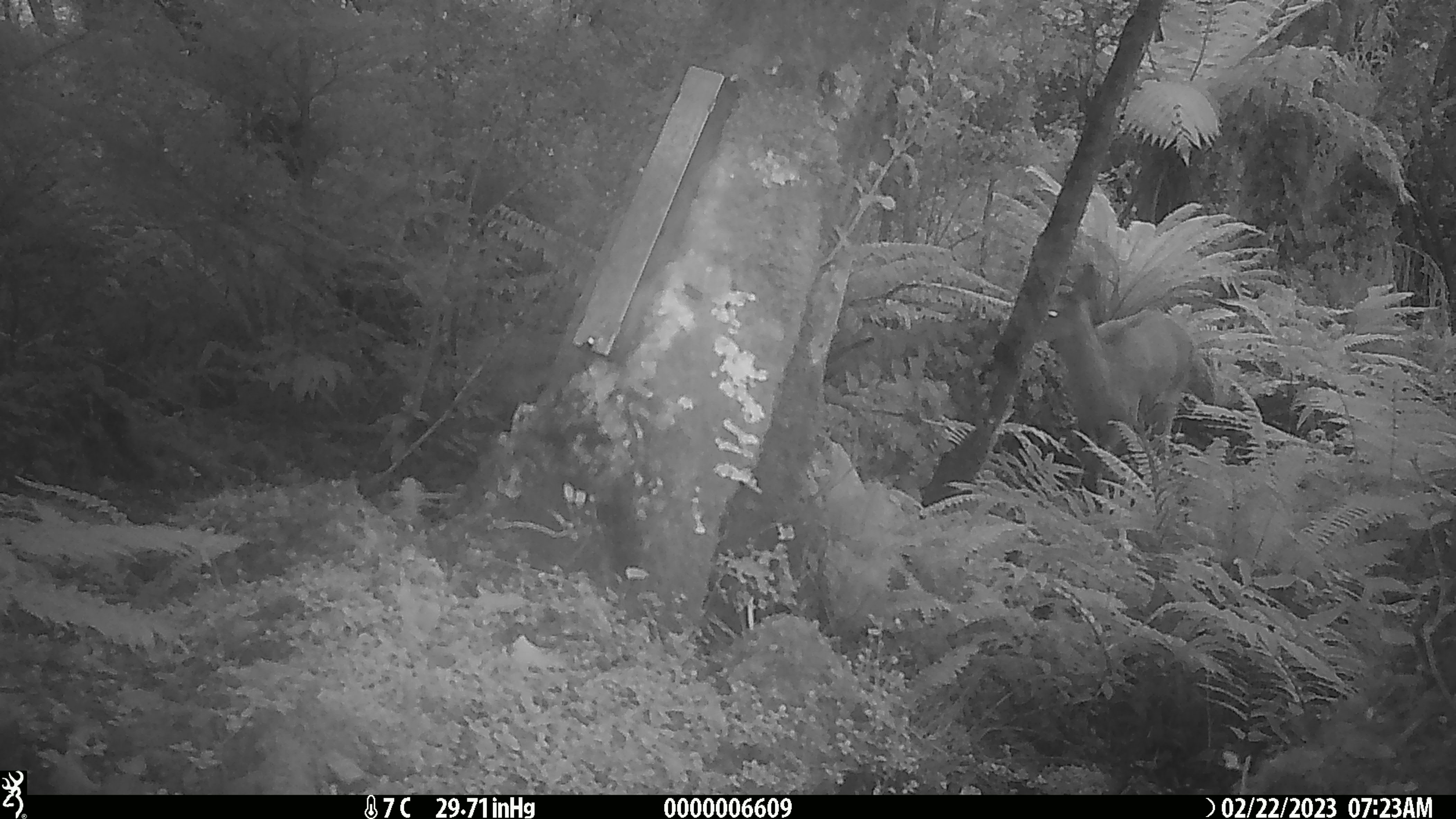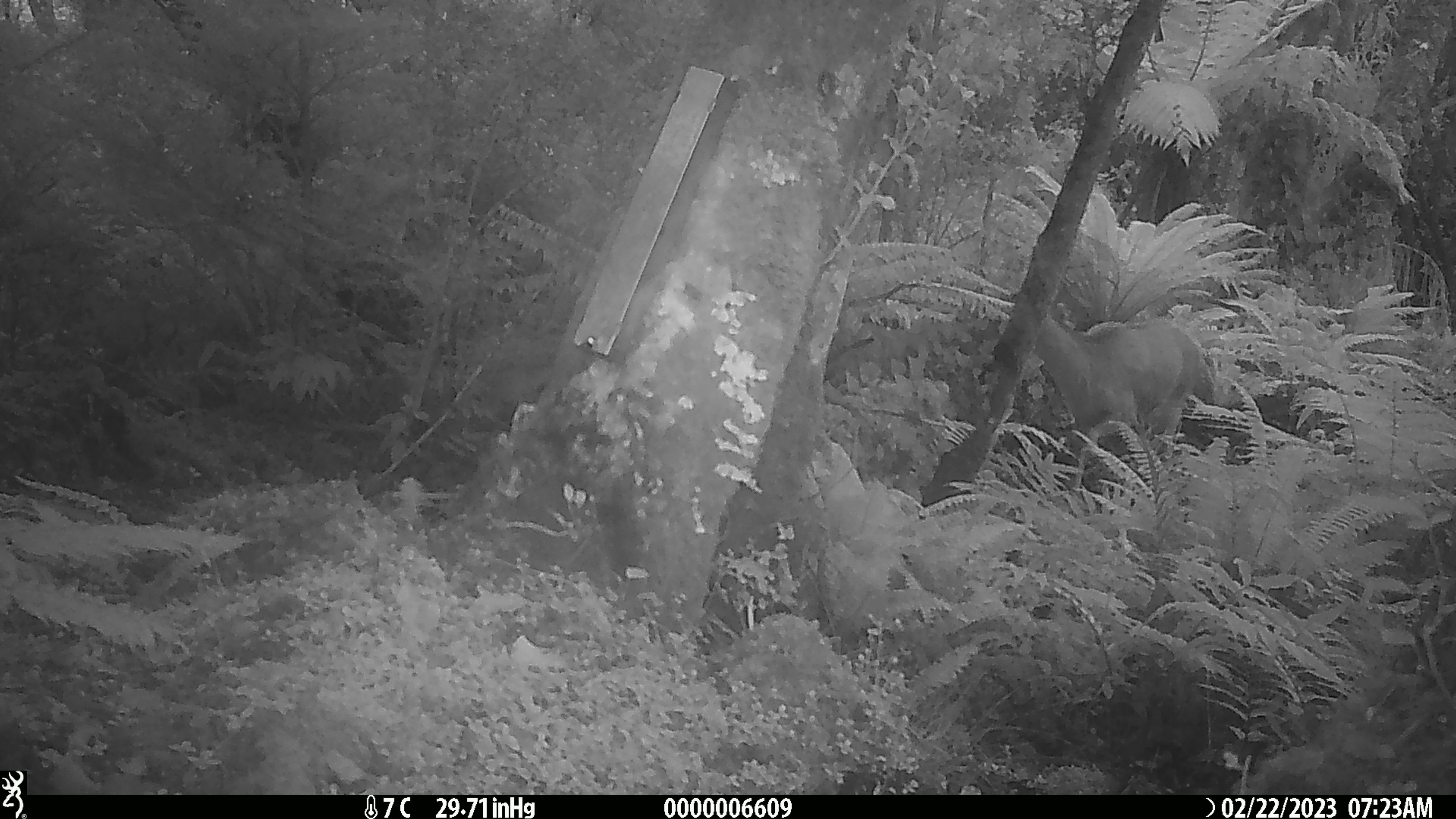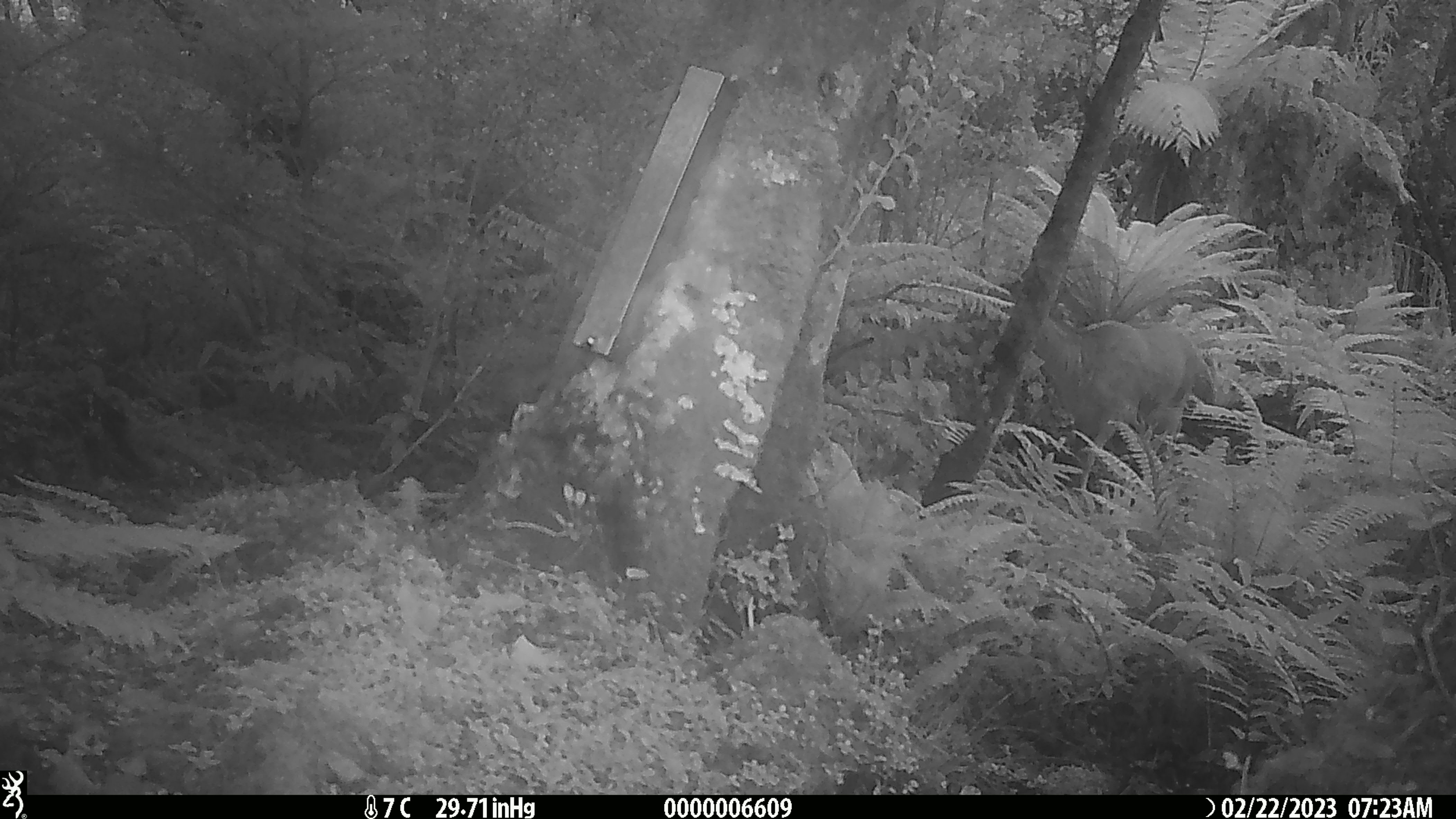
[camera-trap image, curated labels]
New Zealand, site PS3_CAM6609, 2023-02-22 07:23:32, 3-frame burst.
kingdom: Animalia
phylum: Chordata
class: Mammalia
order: Artiodactyla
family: Cervidae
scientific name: Cervidae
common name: deer